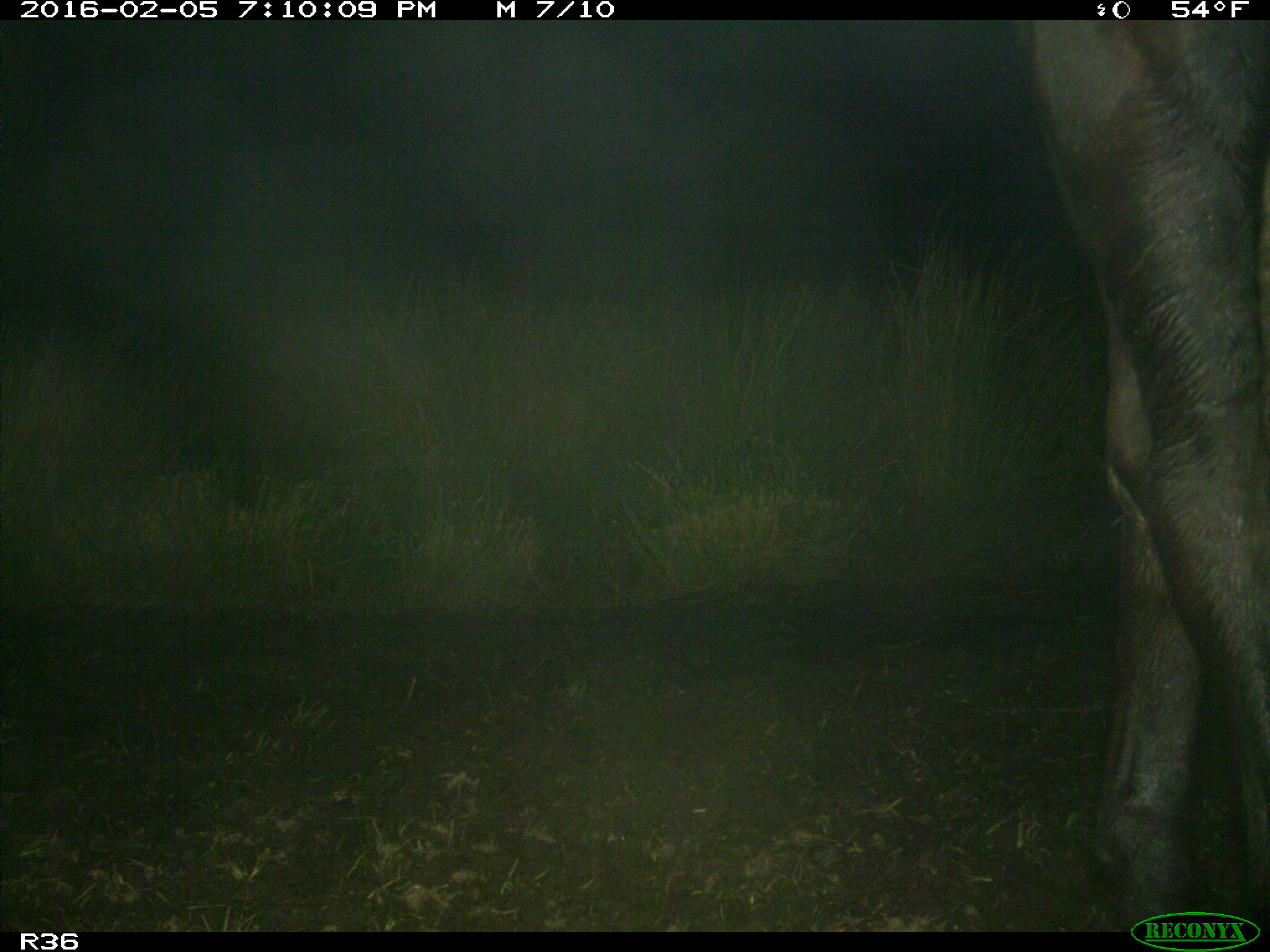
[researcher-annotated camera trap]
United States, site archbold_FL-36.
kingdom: Animalia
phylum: Chordata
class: Mammalia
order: Artiodactyla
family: Bovidae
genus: Bos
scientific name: Bos taurus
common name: domestic cow